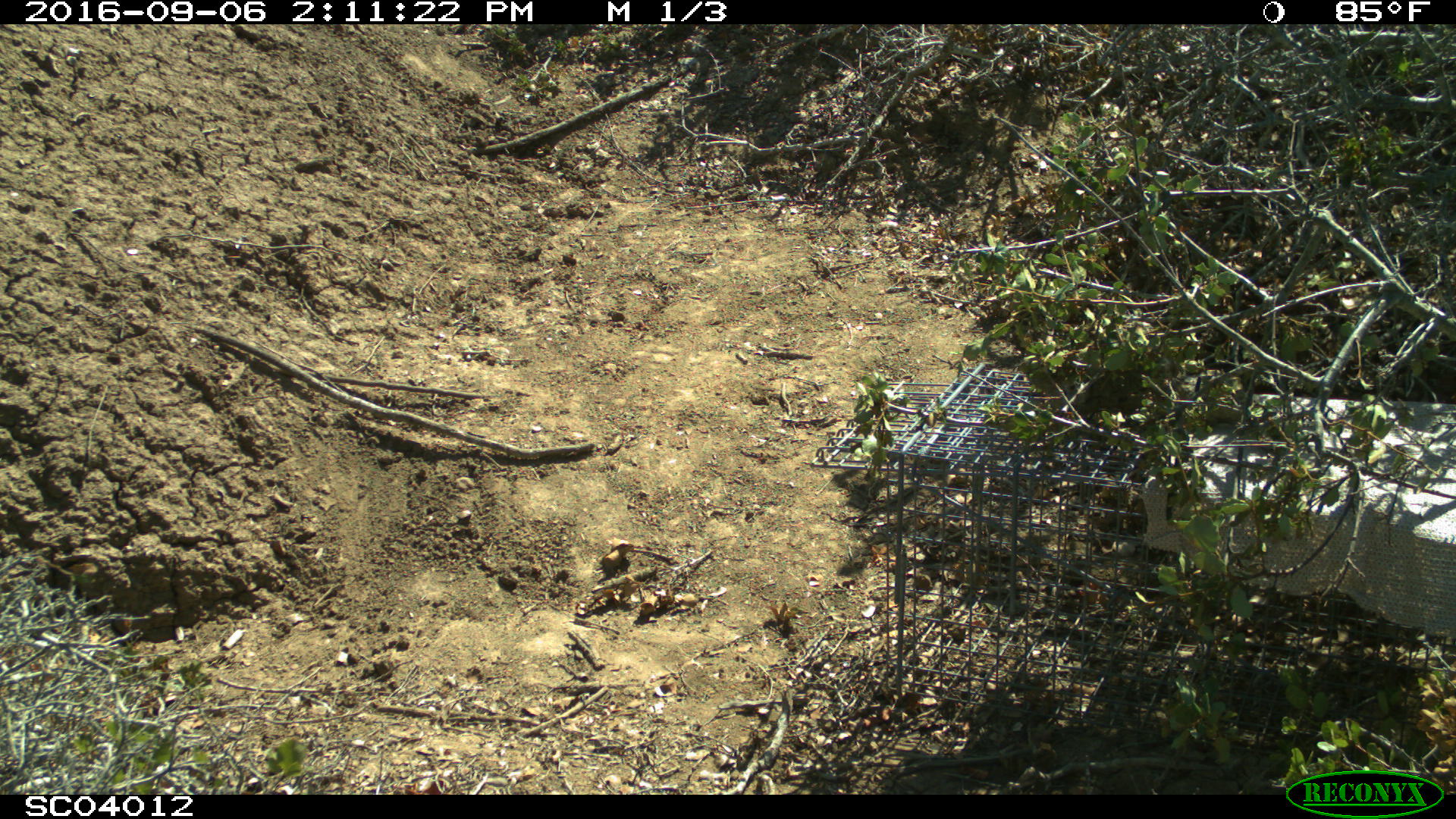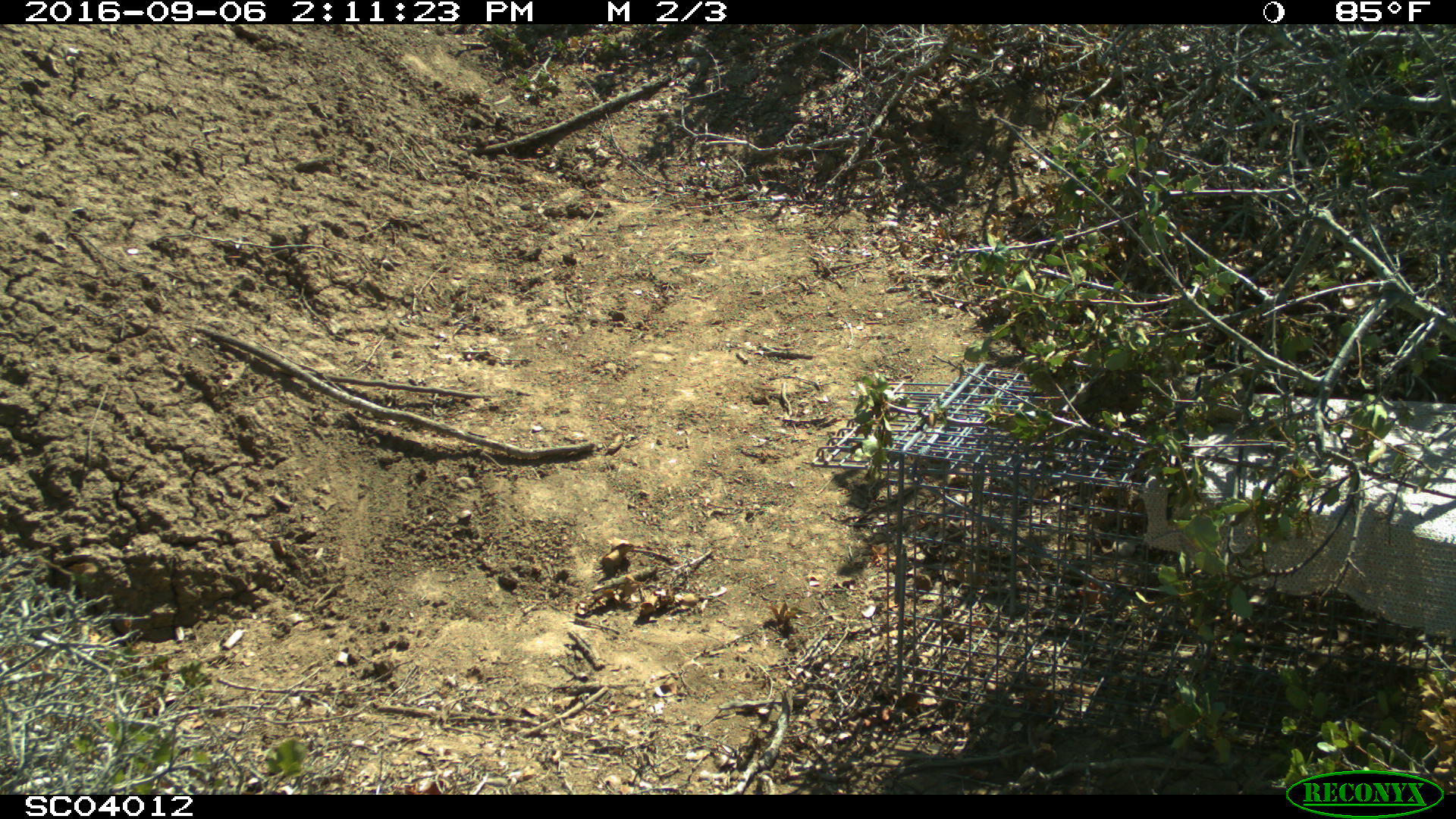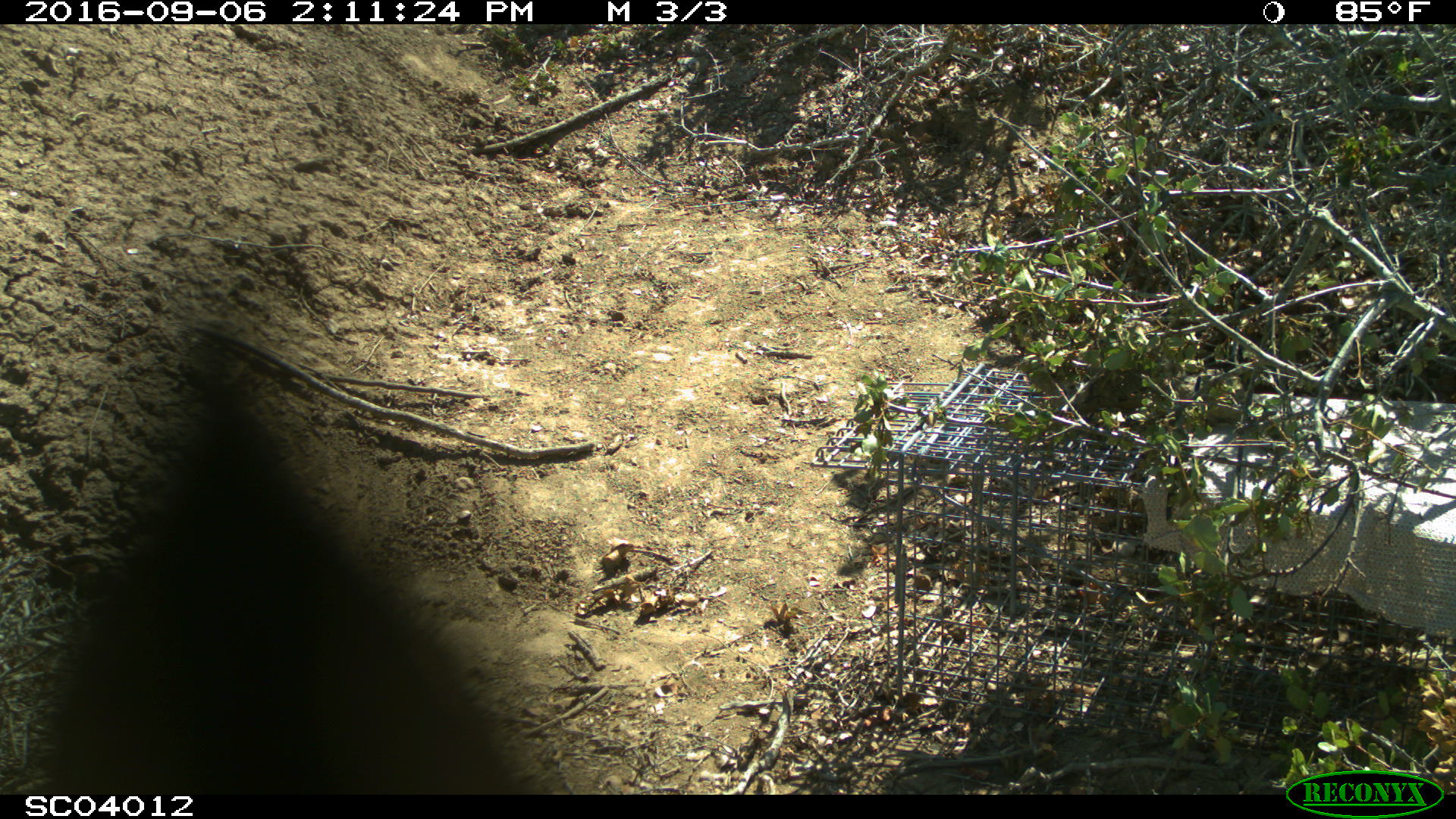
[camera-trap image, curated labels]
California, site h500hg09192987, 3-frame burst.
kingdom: Animalia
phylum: Chordata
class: Mammalia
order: Carnivora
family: Canidae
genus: Urocyon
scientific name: Urocyon littoralis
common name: island fox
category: fox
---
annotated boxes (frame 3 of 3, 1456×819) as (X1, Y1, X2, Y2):
fox: (0, 314, 565, 792)